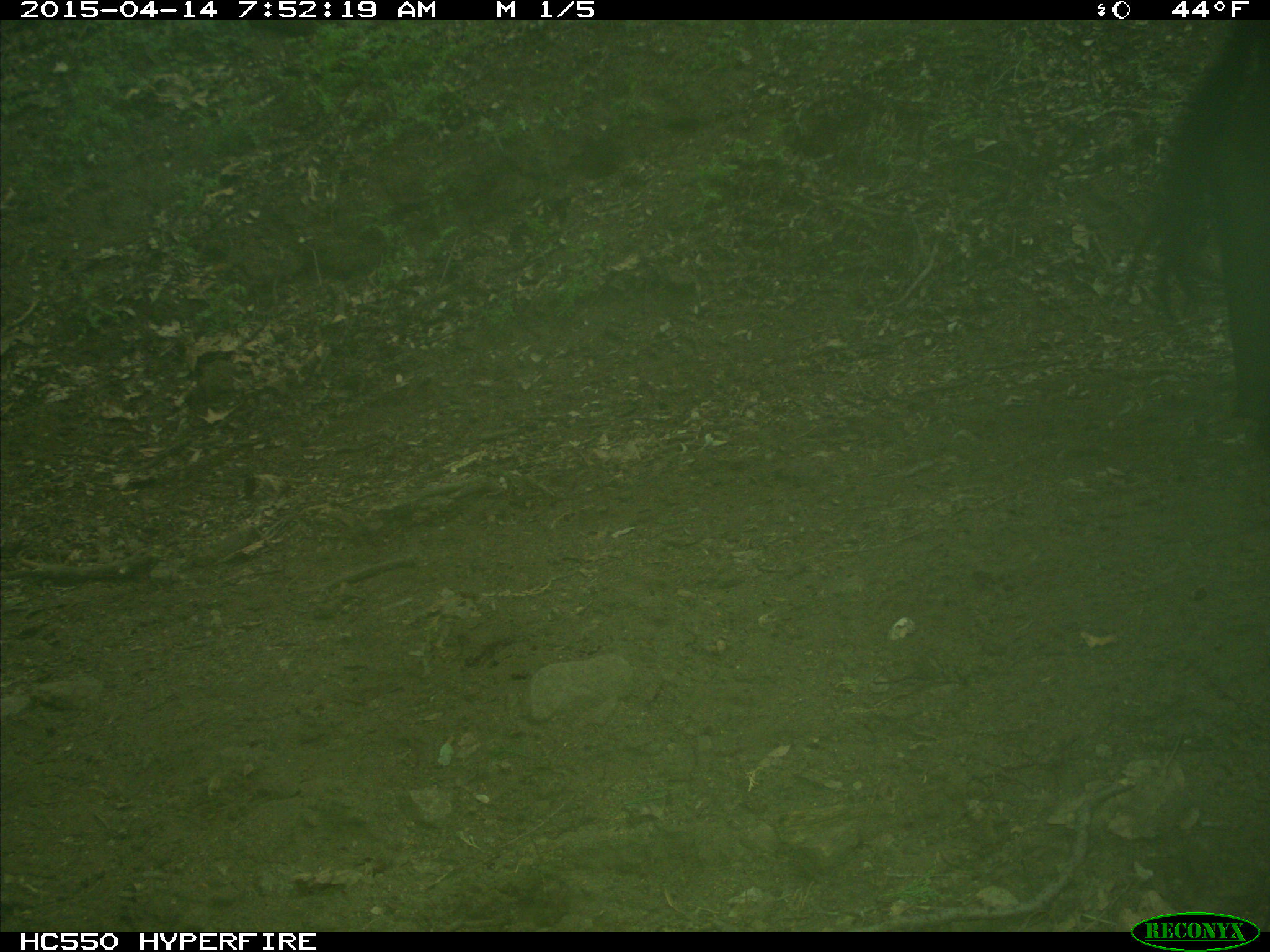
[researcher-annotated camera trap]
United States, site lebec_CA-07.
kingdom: Animalia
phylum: Chordata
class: Mammalia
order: Artiodactyla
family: Bovidae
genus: Bos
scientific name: Bos taurus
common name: domestic cow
Bos taurus (domestic cow).